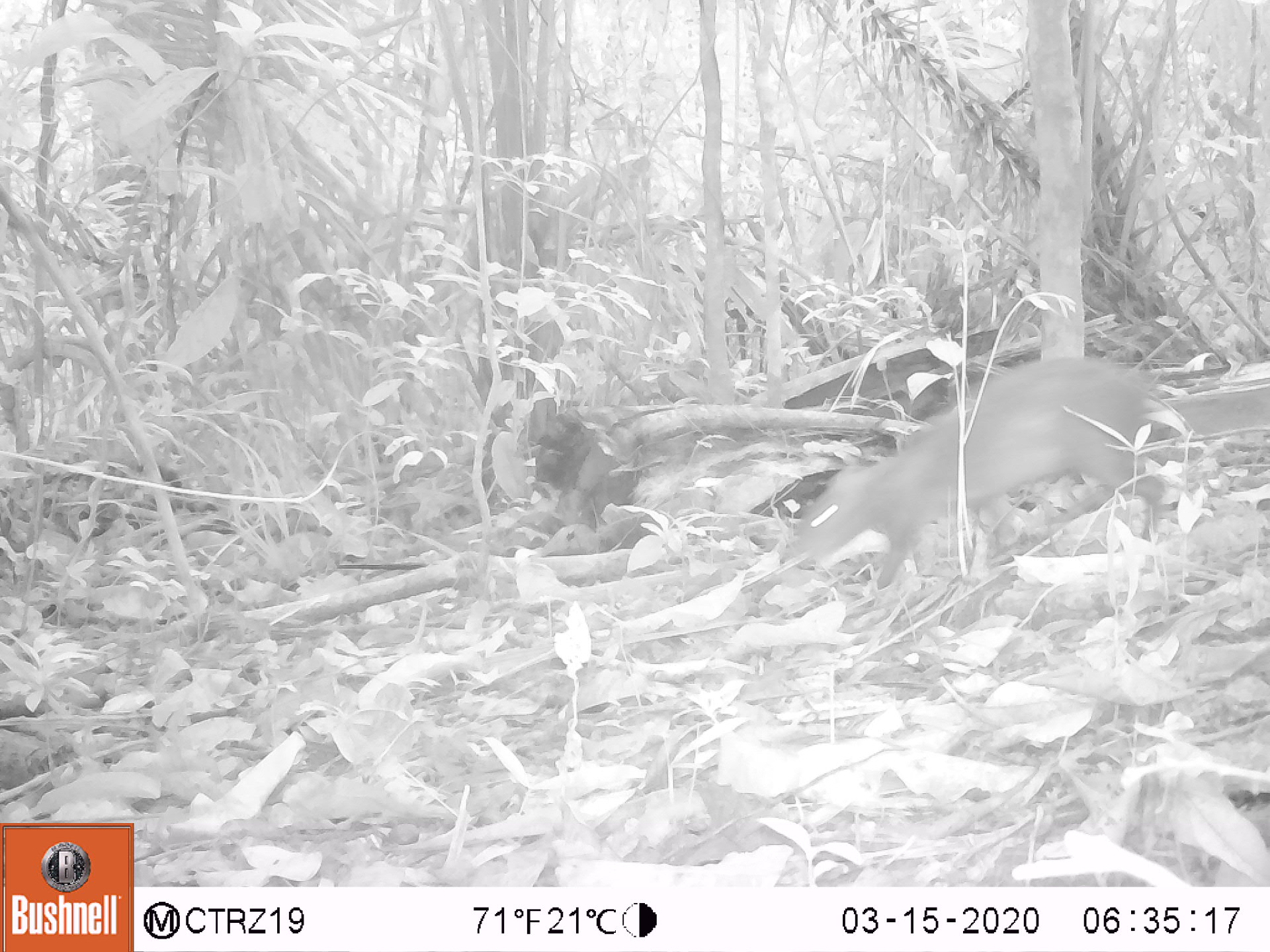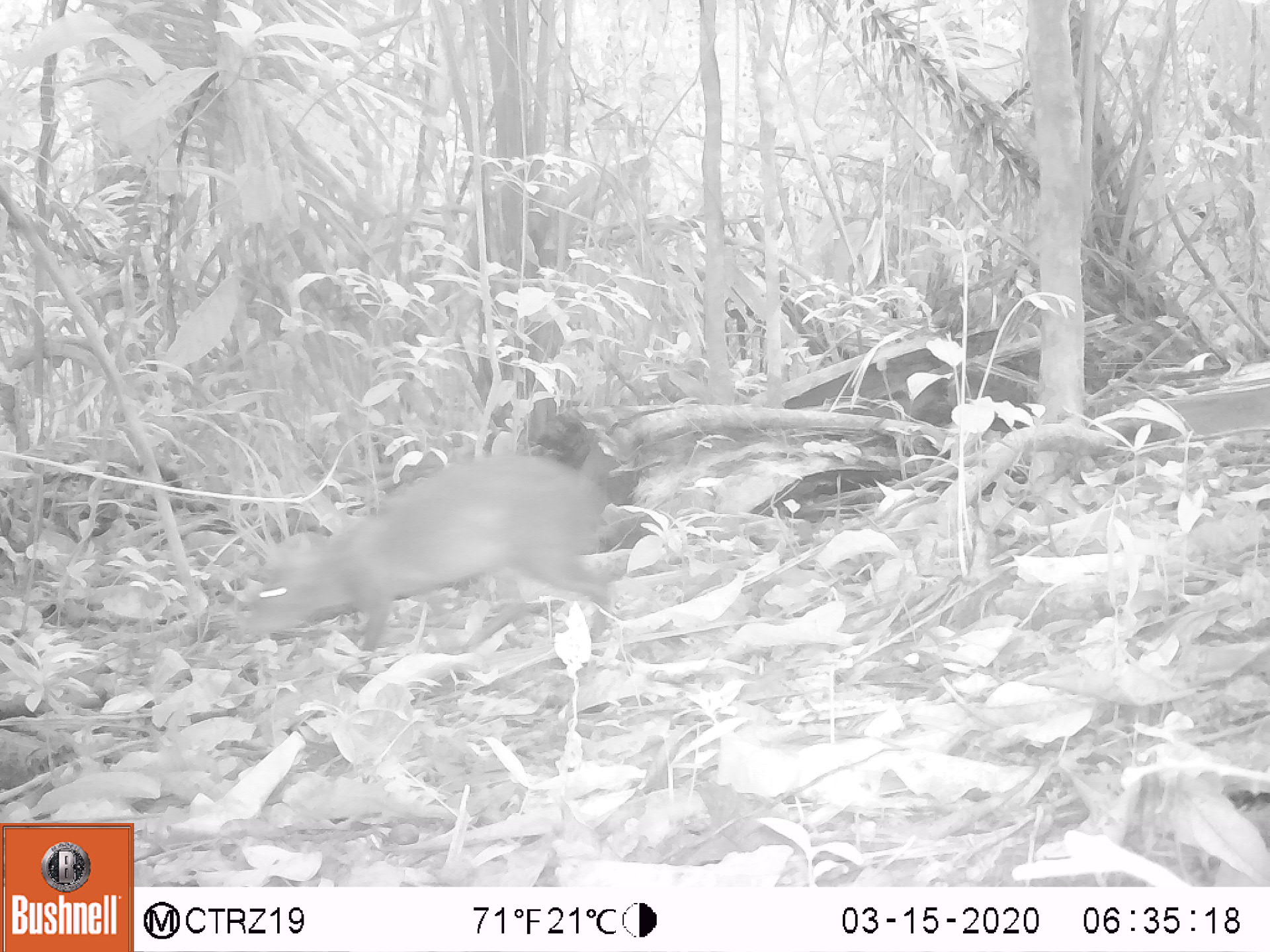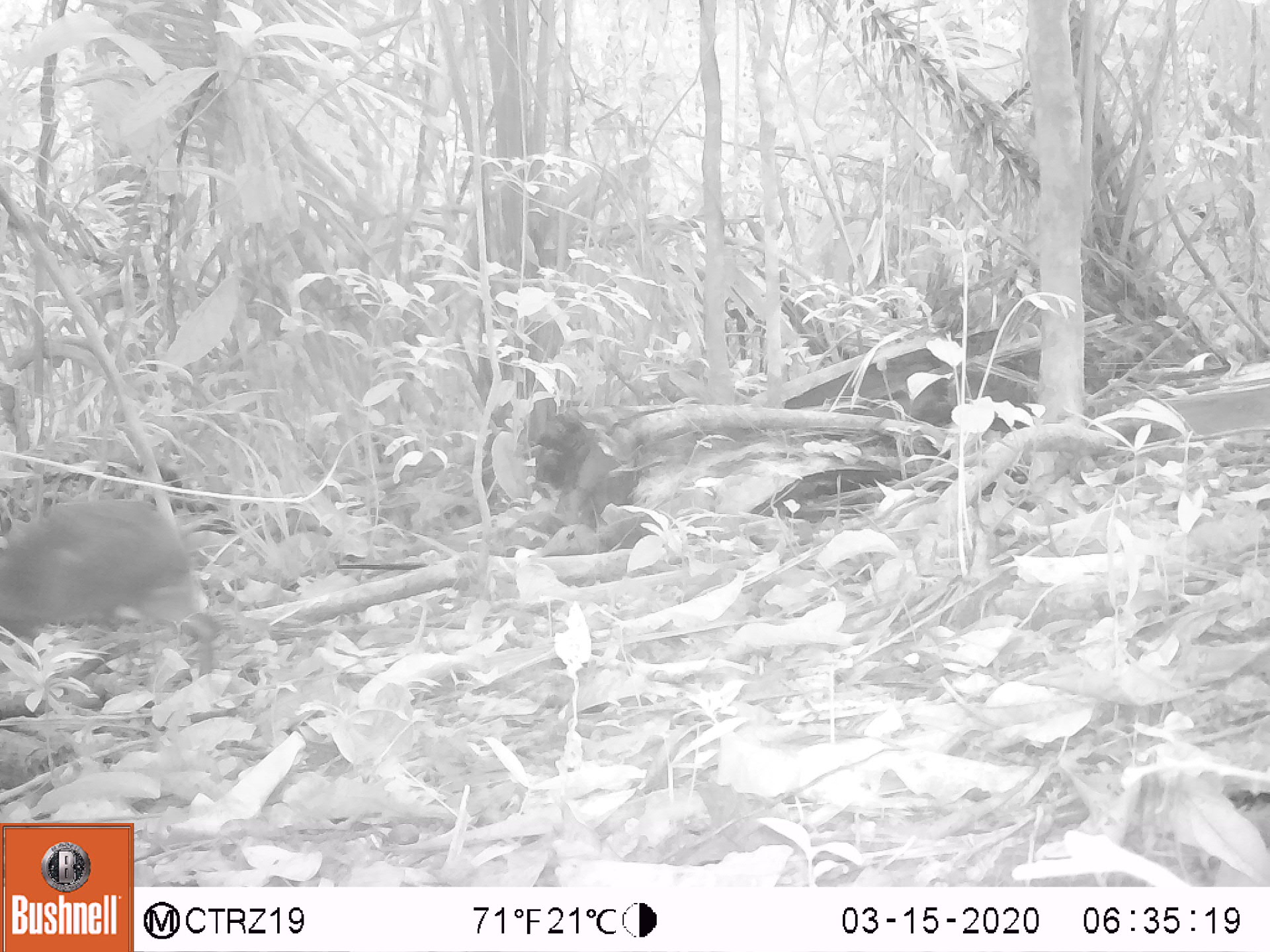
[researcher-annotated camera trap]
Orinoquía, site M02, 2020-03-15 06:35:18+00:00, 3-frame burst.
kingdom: Animalia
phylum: Chordata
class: Mammalia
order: Rodentia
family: Dasyproctidae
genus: Dasyprocta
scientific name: Dasyprocta fuliginosa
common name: black agouti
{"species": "black agouti (Dasyprocta fuliginosa)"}